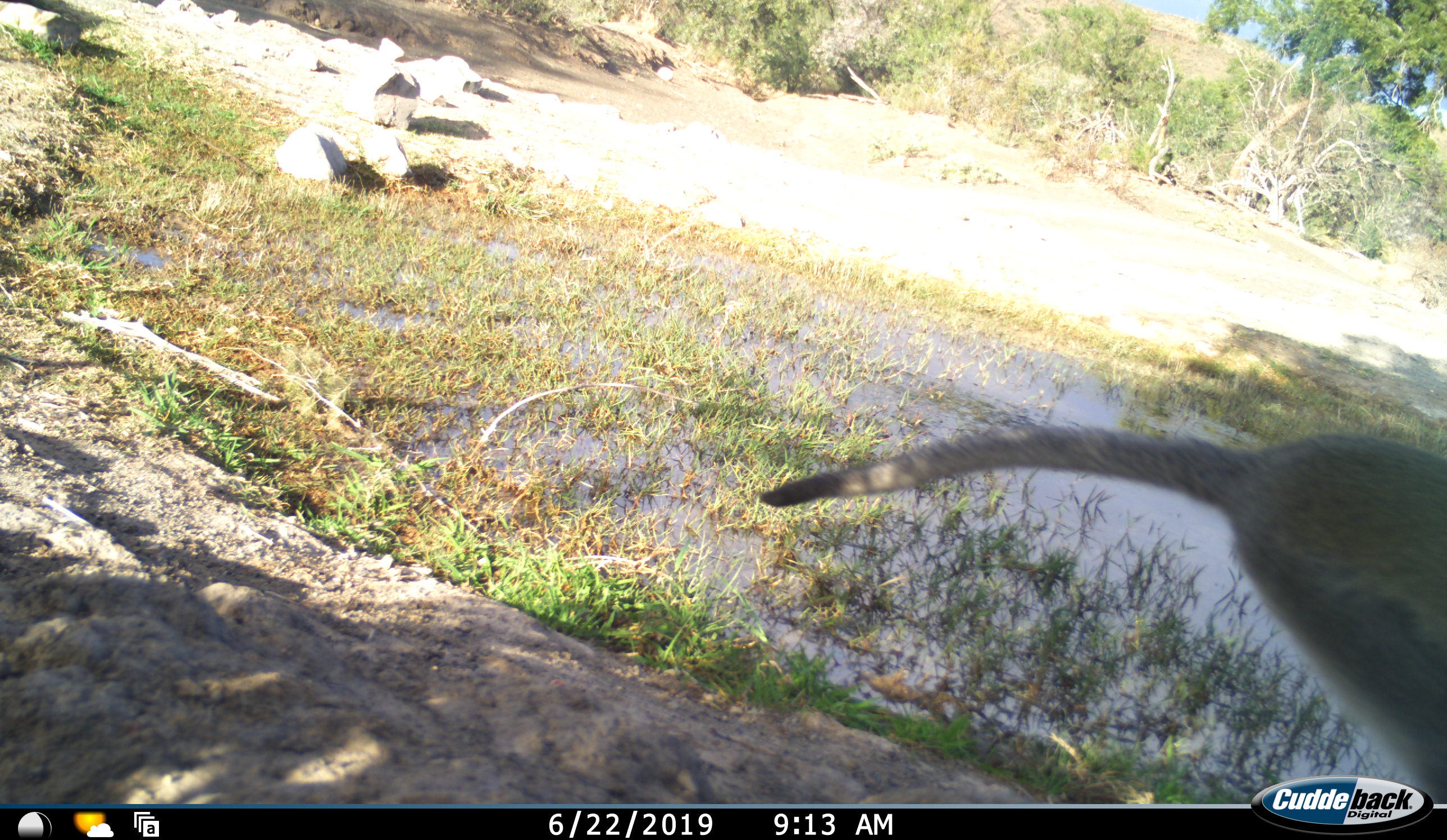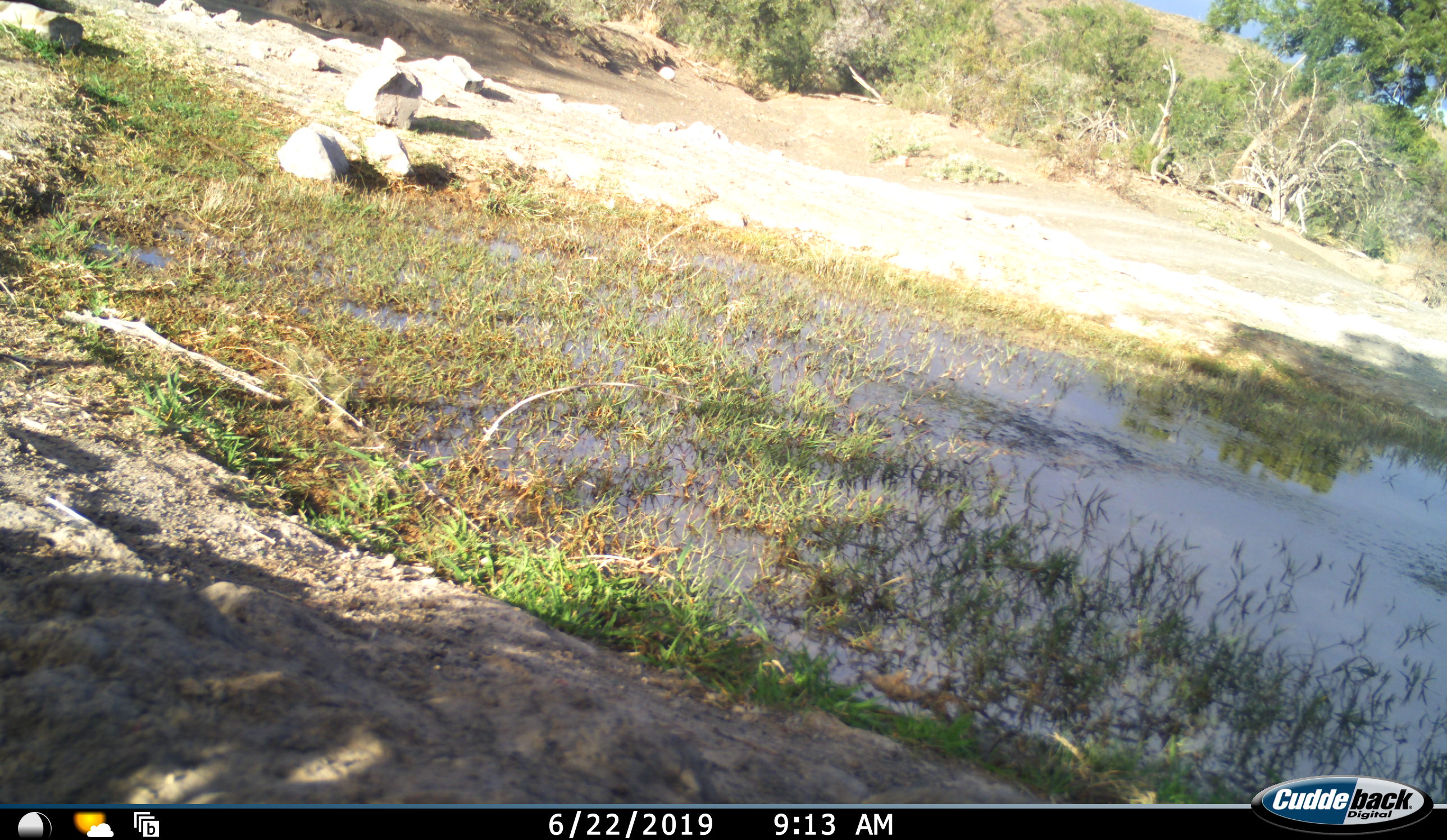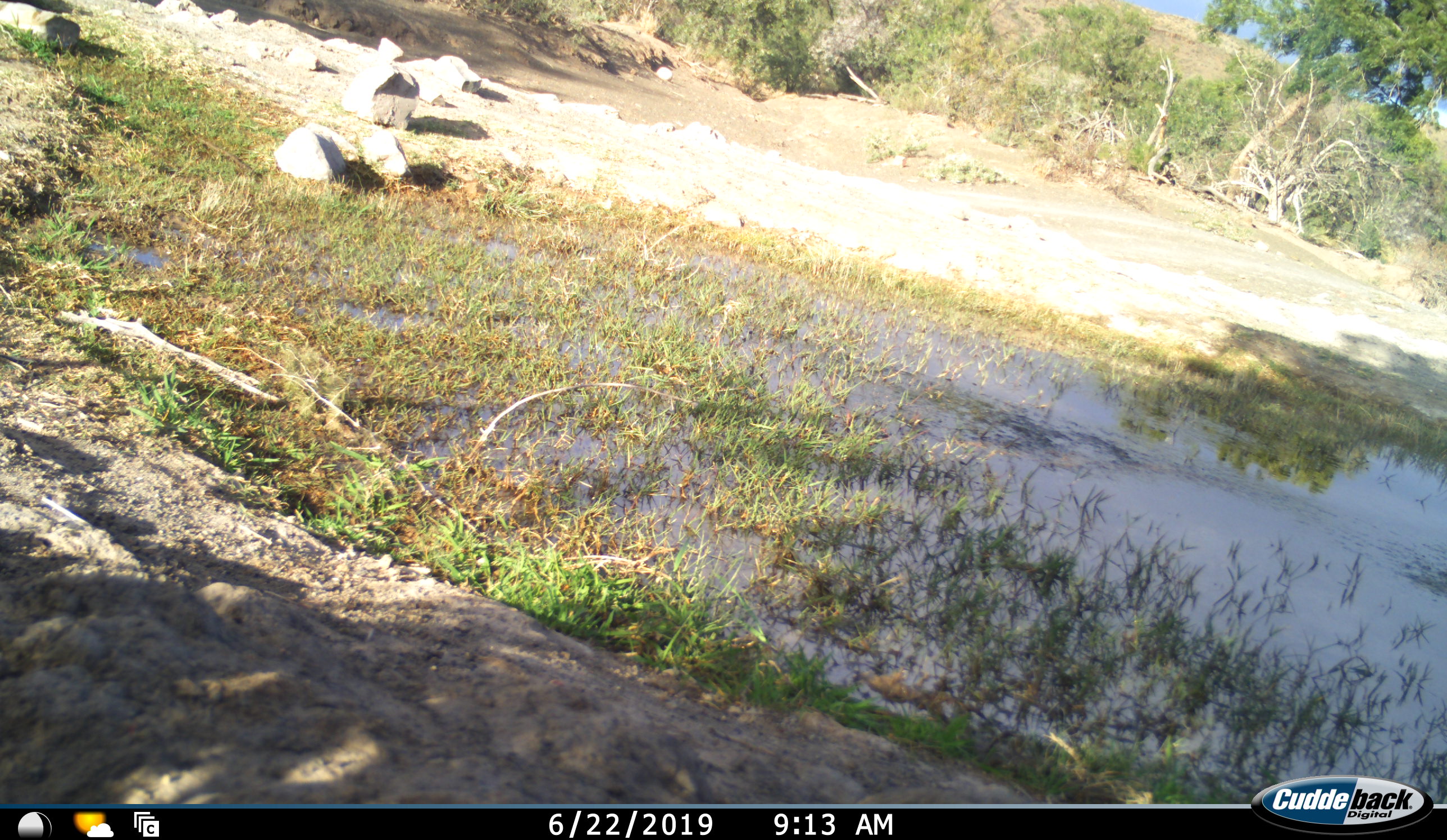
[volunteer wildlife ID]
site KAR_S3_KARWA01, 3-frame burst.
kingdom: Animalia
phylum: Chordata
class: Mammalia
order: Primates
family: Cercopithecidae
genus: Chlorocebus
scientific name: Chlorocebus pygerythrus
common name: vervet monkey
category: monkeyvervet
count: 1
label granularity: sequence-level